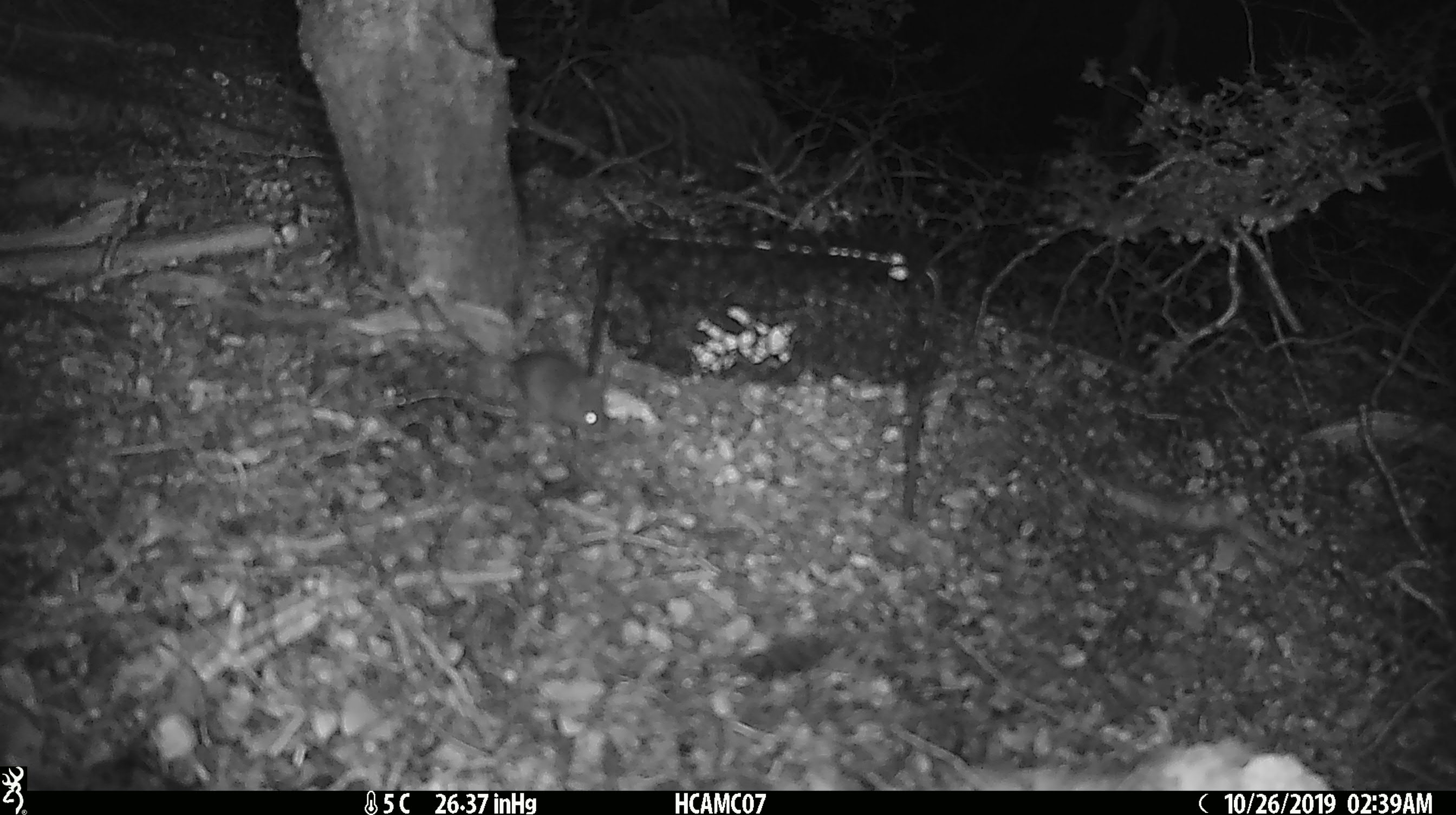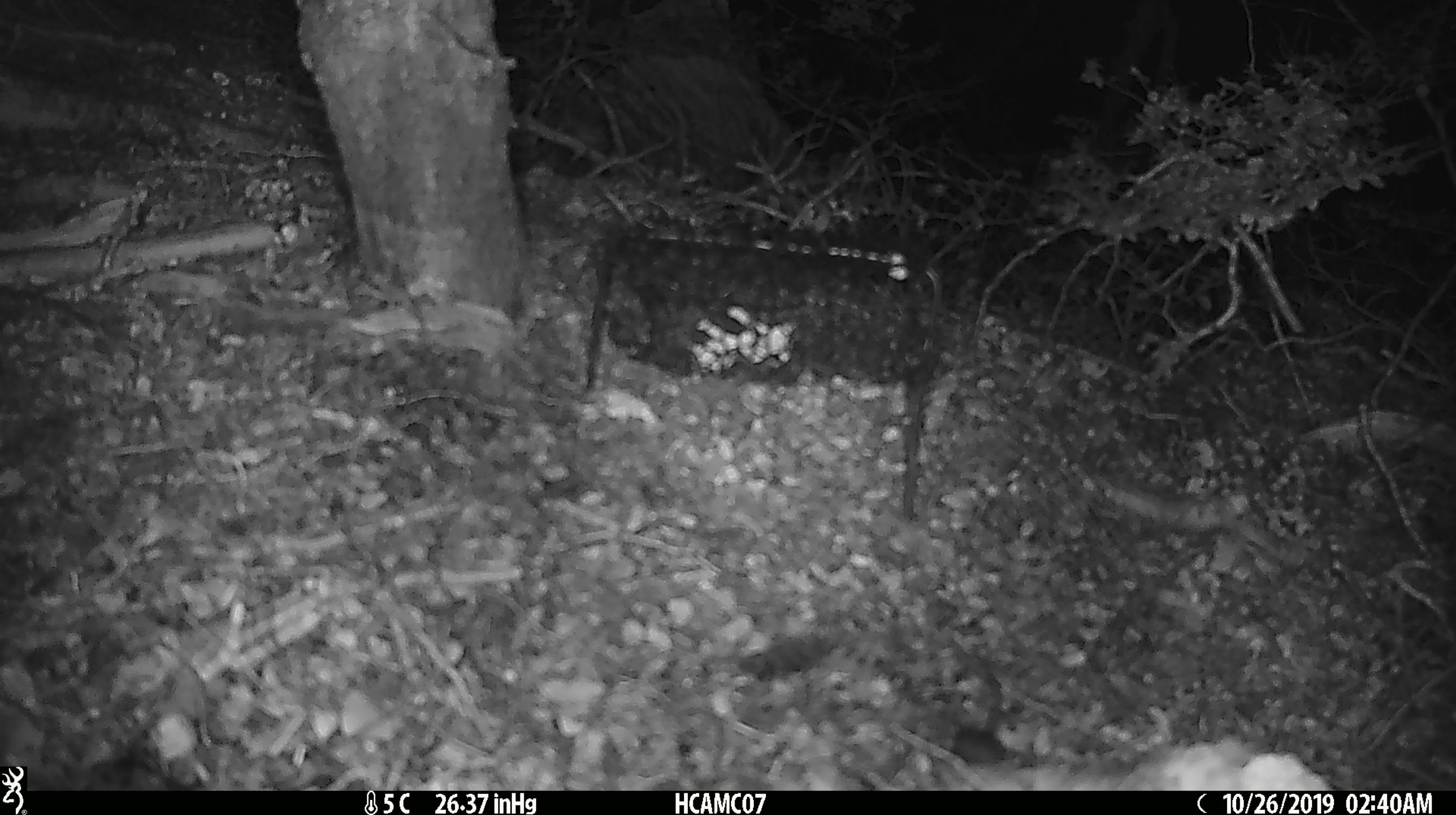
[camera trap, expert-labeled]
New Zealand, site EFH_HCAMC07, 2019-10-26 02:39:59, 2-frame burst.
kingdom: Animalia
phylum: Chordata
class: Mammalia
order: Rodentia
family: Muridae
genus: Mus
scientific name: Mus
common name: mouse